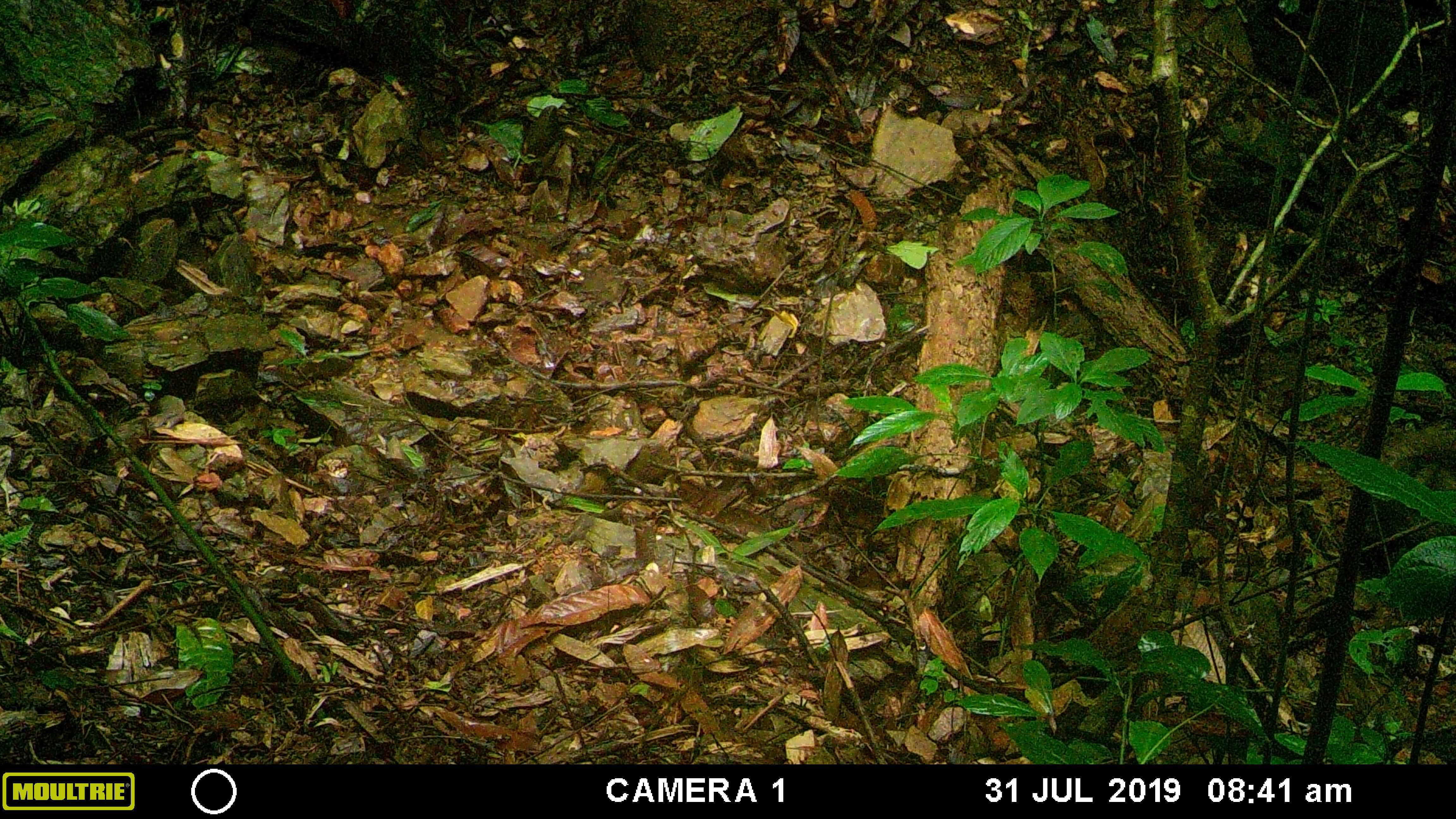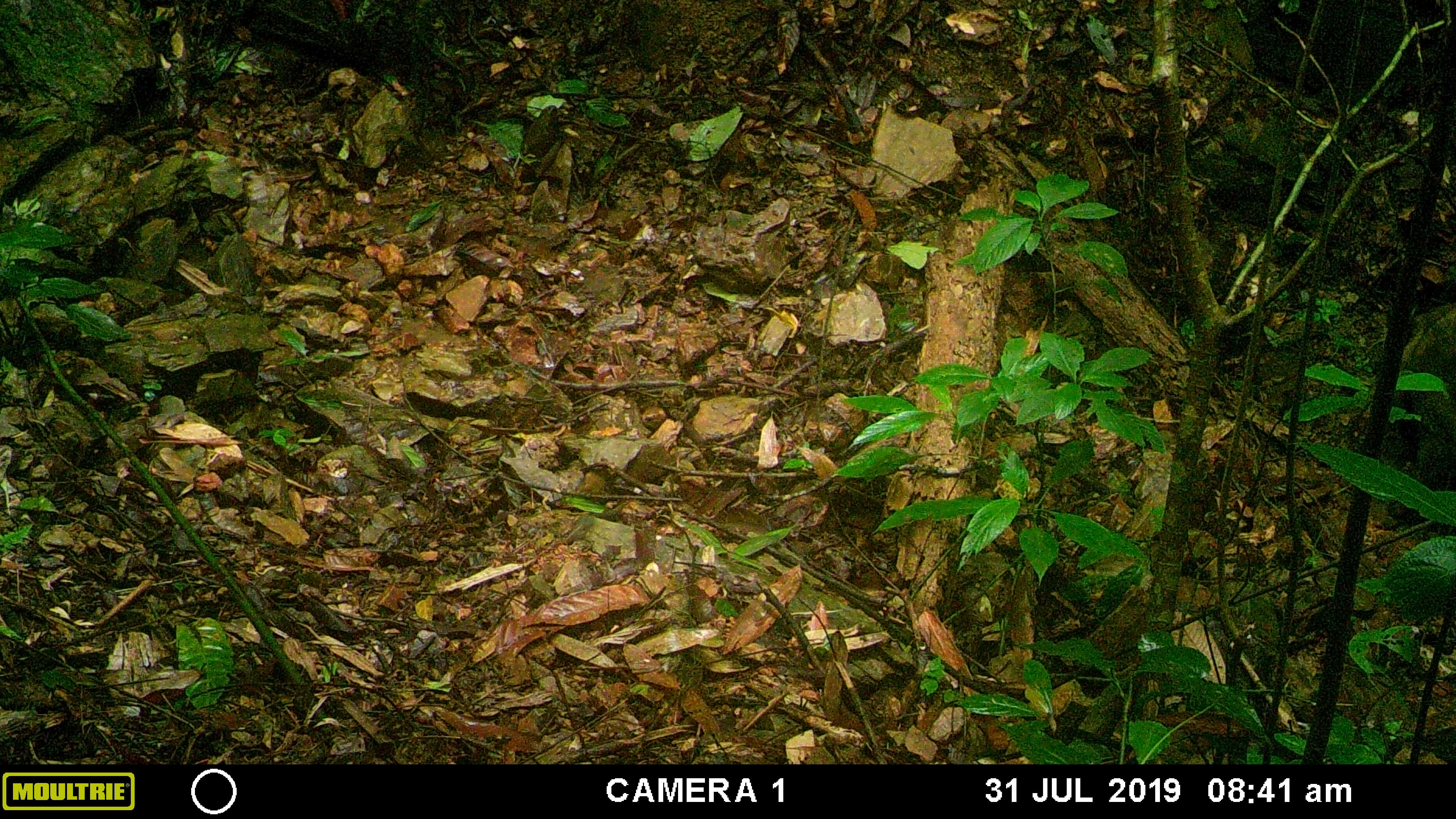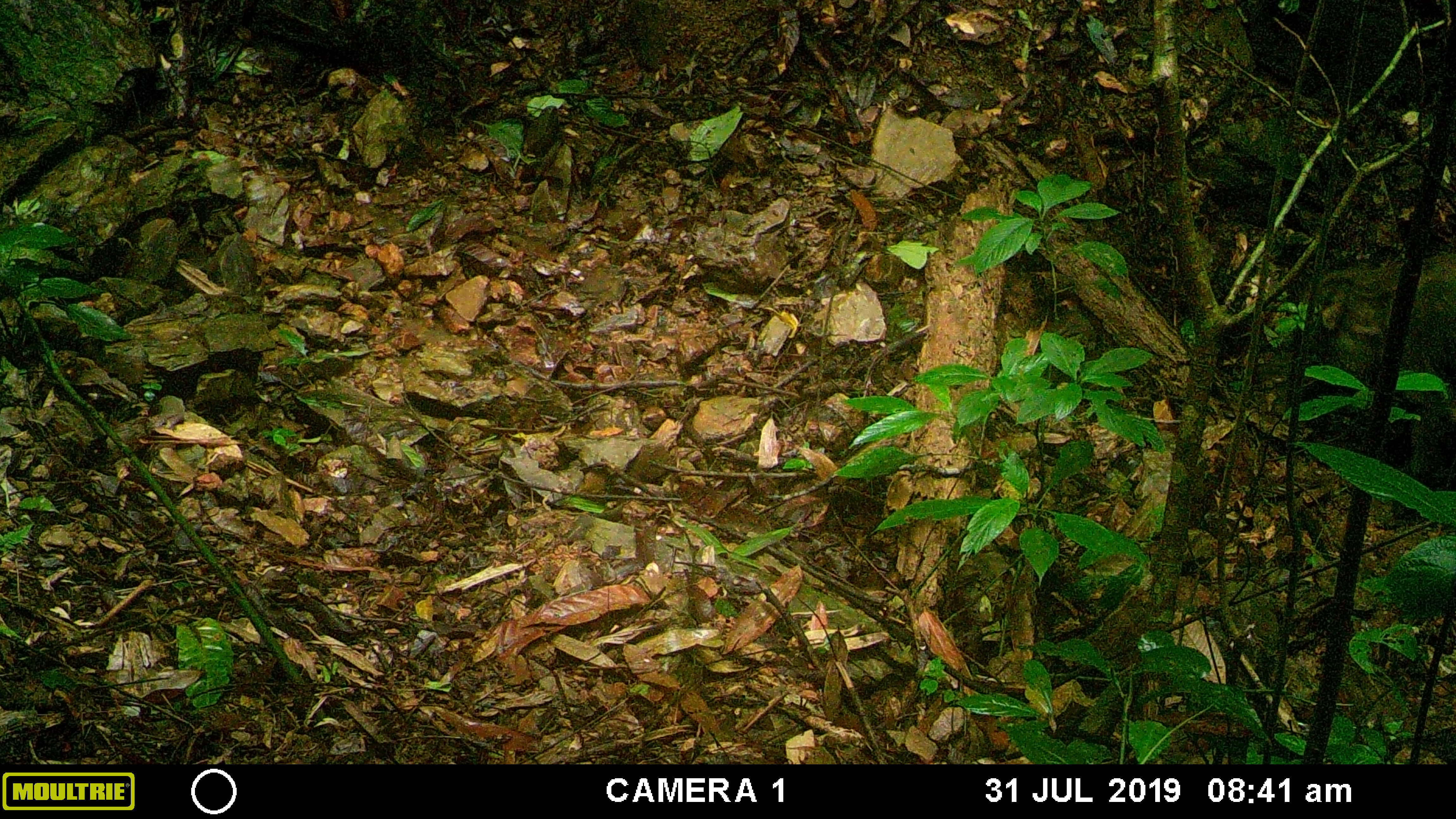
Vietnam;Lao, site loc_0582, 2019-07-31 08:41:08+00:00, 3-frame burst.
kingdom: Animalia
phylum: Chordata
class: Mammalia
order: Artiodactyla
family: Suidae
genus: Sus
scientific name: Sus scrofa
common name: eurasian wild pig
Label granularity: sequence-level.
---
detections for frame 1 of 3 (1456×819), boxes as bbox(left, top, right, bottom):
eurasian wild pig: bbox(1357, 423, 1456, 573)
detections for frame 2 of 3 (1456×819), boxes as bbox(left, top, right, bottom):
eurasian wild pig: bbox(1367, 300, 1456, 530)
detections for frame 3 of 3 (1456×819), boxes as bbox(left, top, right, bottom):
eurasian wild pig: bbox(1288, 251, 1456, 490)